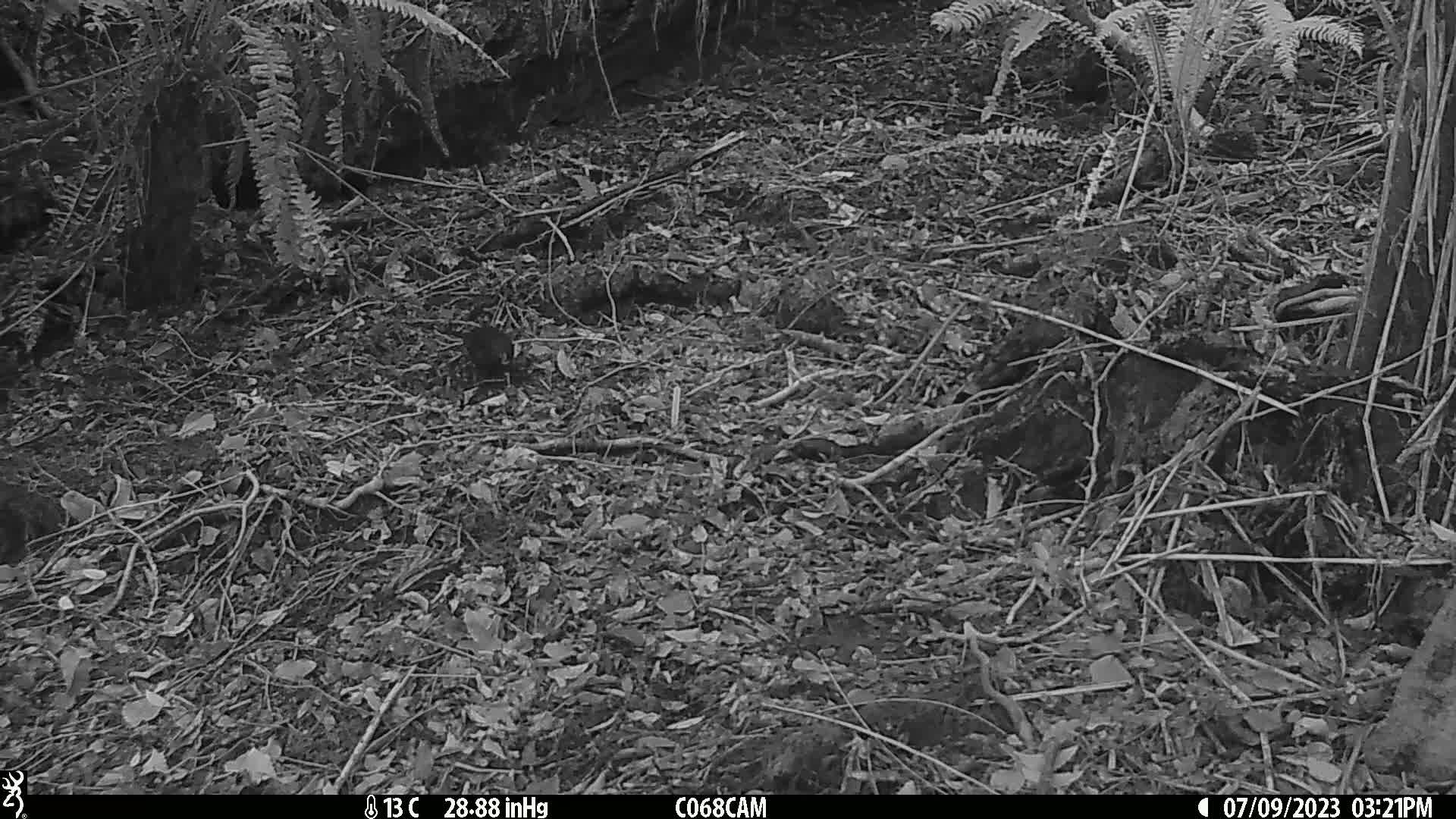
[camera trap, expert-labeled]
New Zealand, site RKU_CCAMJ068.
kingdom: Animalia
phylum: Chordata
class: Aves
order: Passeriformes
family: Turdidae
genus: Turdus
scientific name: Turdus merula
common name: eurasian blackbird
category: blackbird